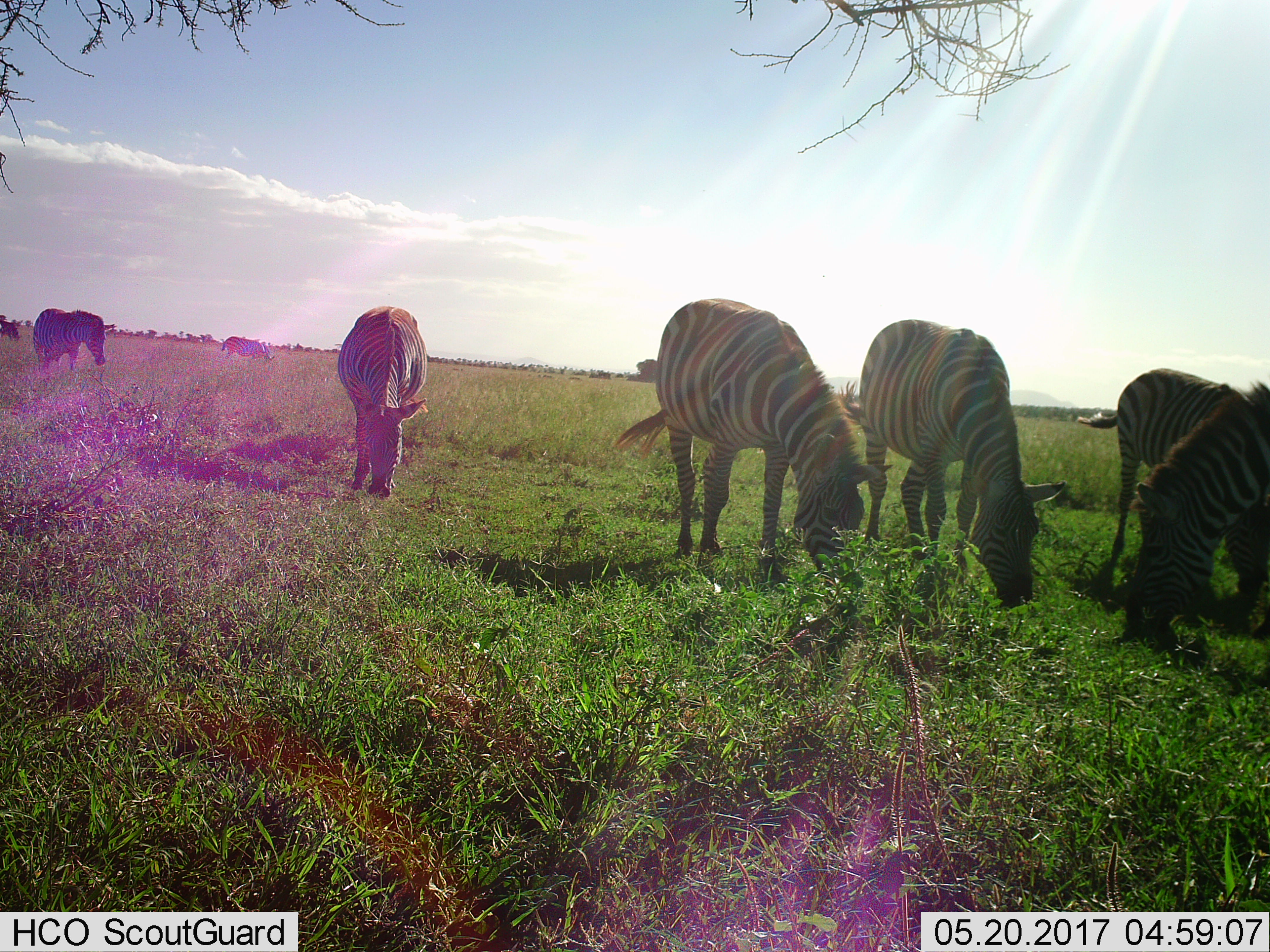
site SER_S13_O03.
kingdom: Animalia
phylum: Chordata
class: Mammalia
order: Perissodactyla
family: Equidae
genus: Equus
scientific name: Equus quagga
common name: plains zebra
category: zebraplains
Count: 7.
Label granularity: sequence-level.